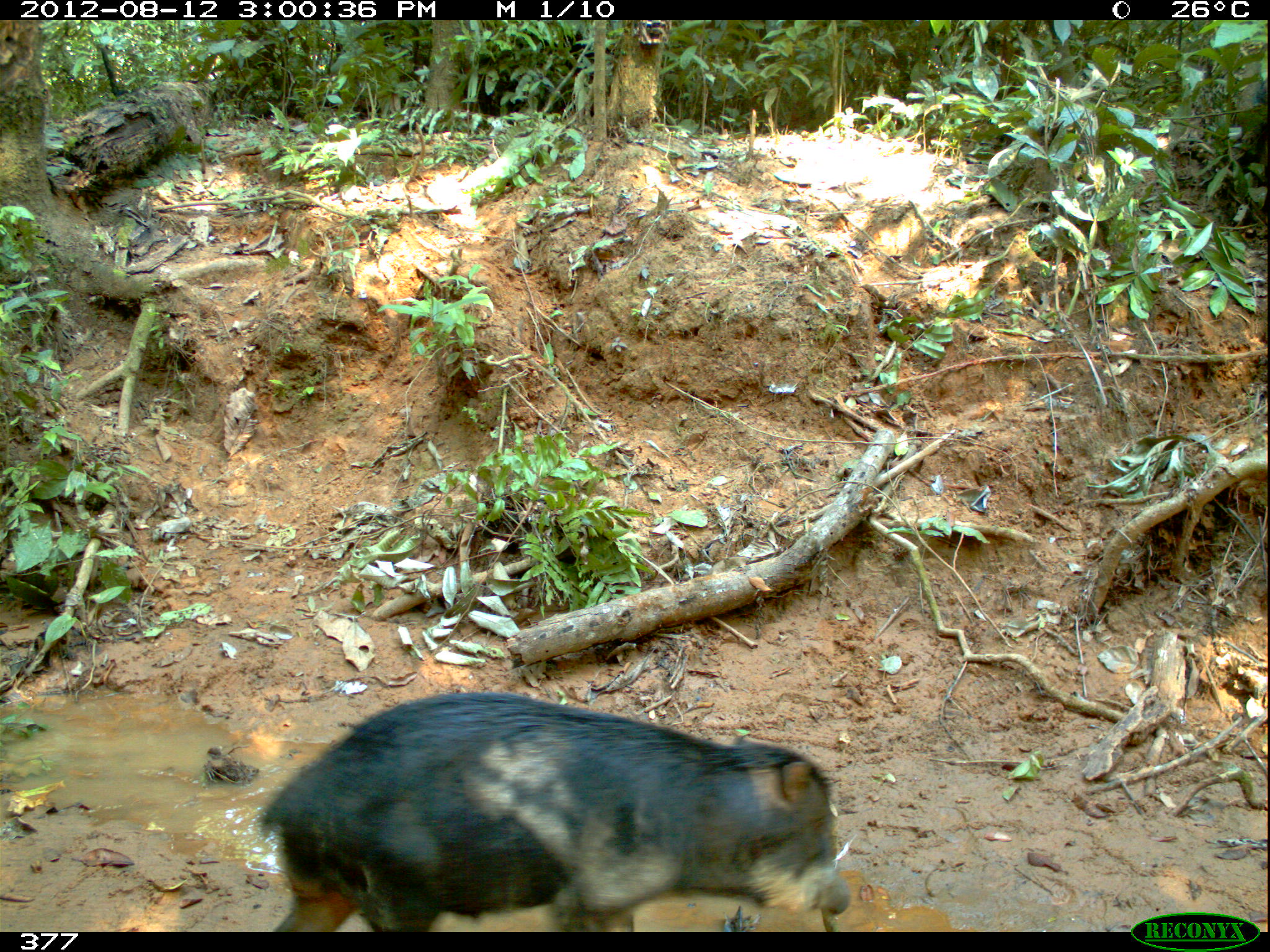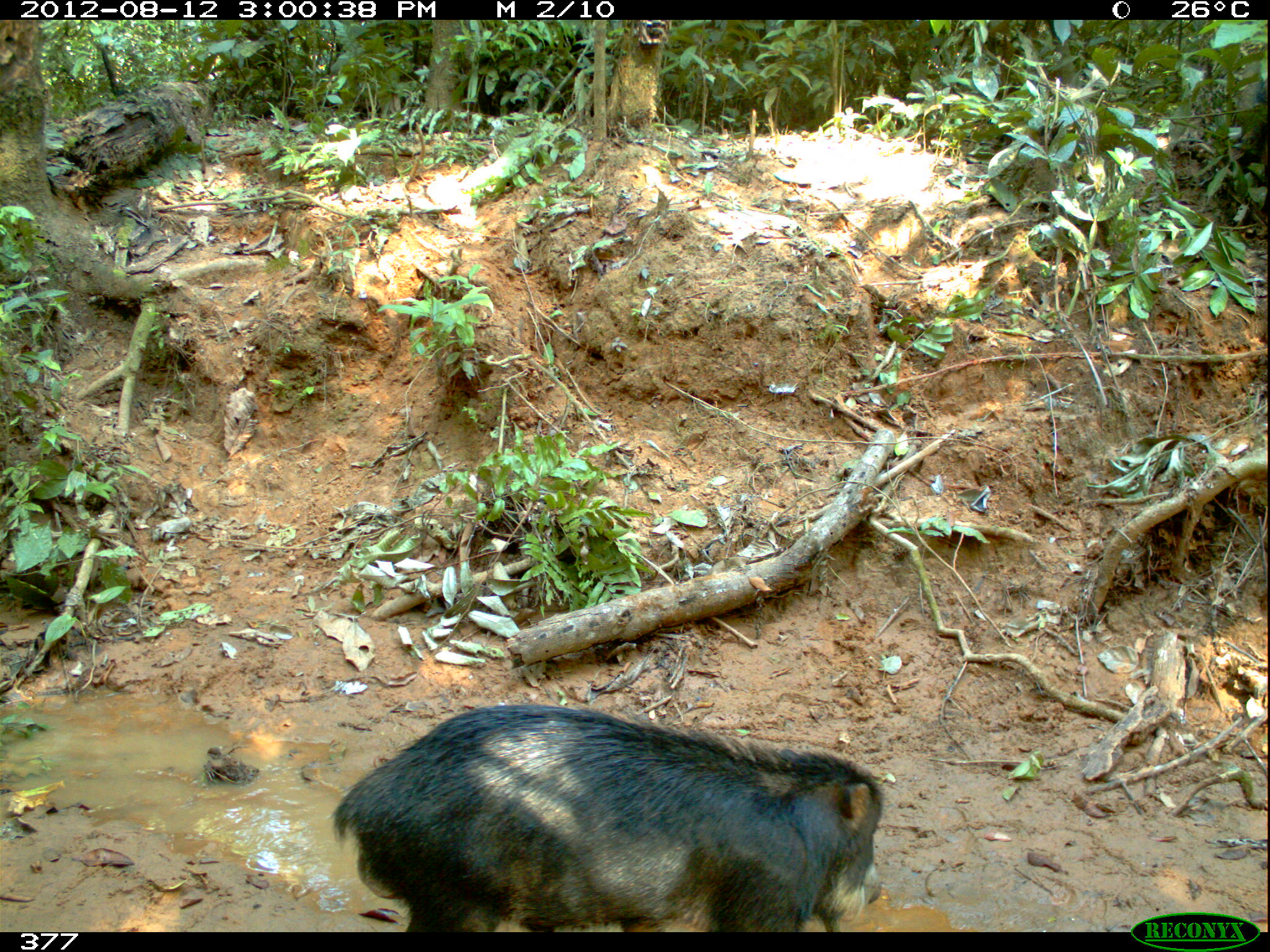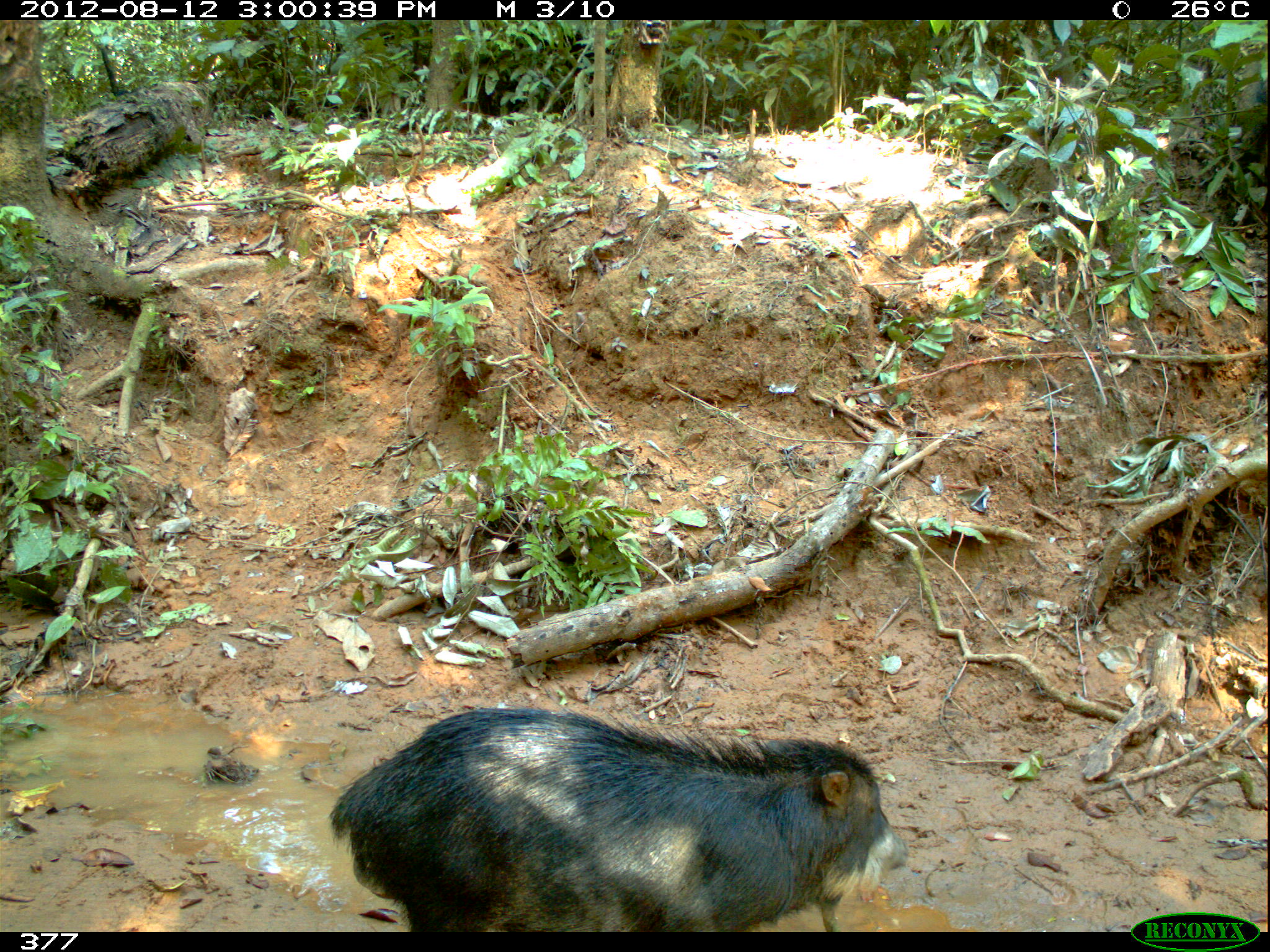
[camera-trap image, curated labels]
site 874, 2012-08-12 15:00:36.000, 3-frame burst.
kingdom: Animalia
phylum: Chordata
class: Mammalia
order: Artiodactyla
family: Tayassuidae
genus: Tayassu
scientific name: Tayassu pecari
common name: white-lipped peccary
Tayassu pecari (white-lipped peccary).